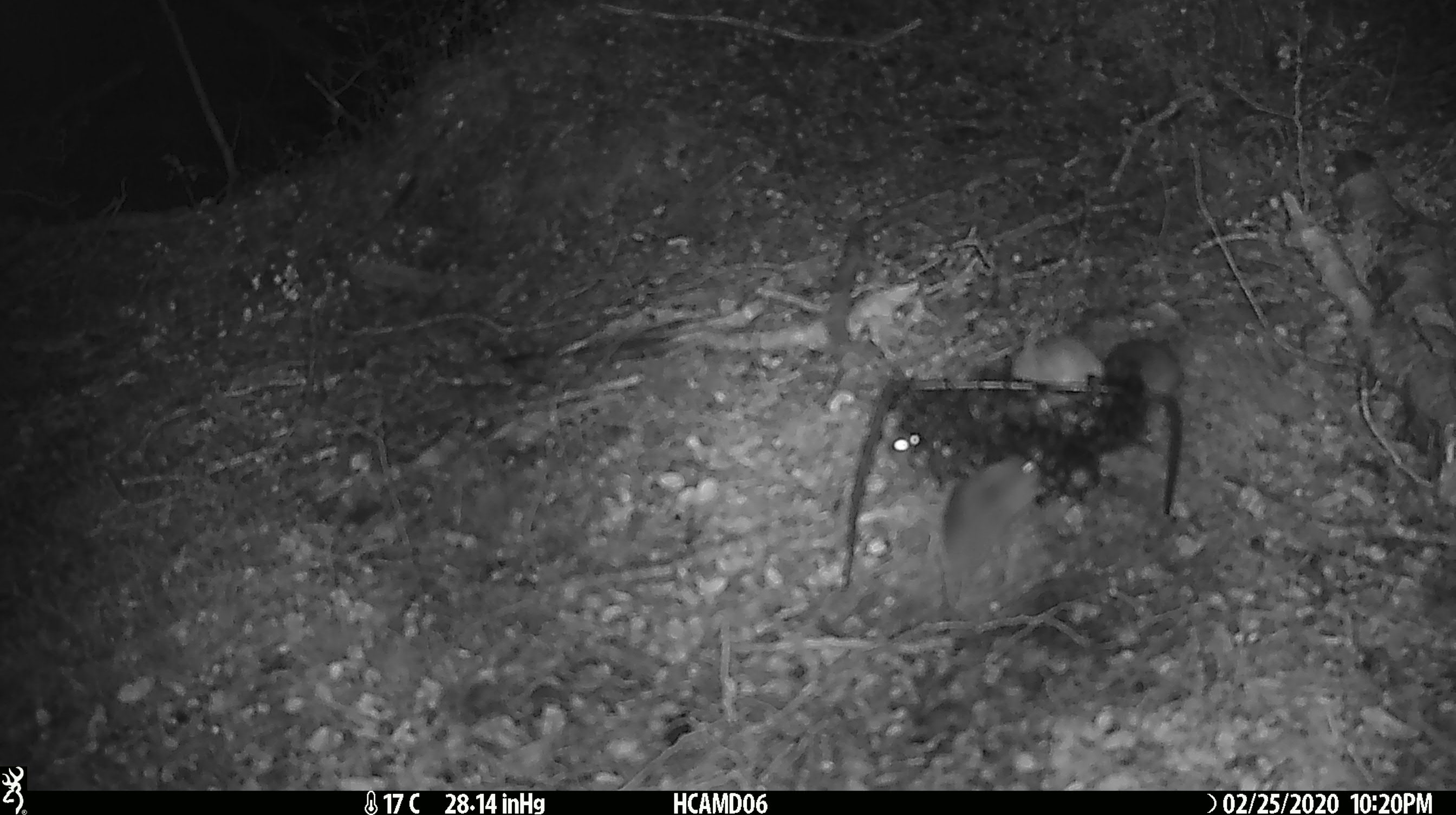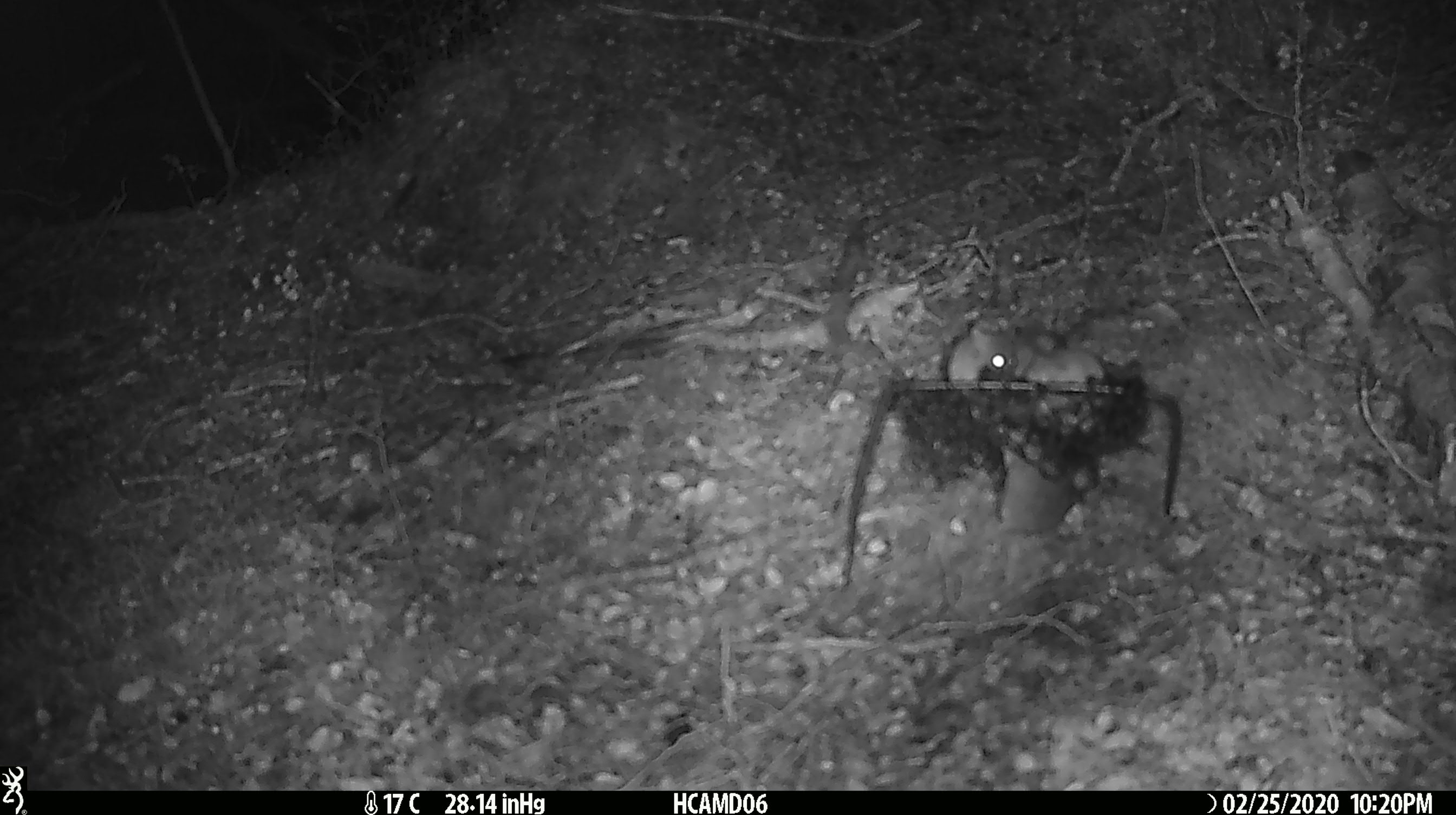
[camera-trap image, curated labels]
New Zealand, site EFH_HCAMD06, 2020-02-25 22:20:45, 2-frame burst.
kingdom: Animalia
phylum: Chordata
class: Mammalia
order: Rodentia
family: Muridae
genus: Mus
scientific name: Mus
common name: mouse